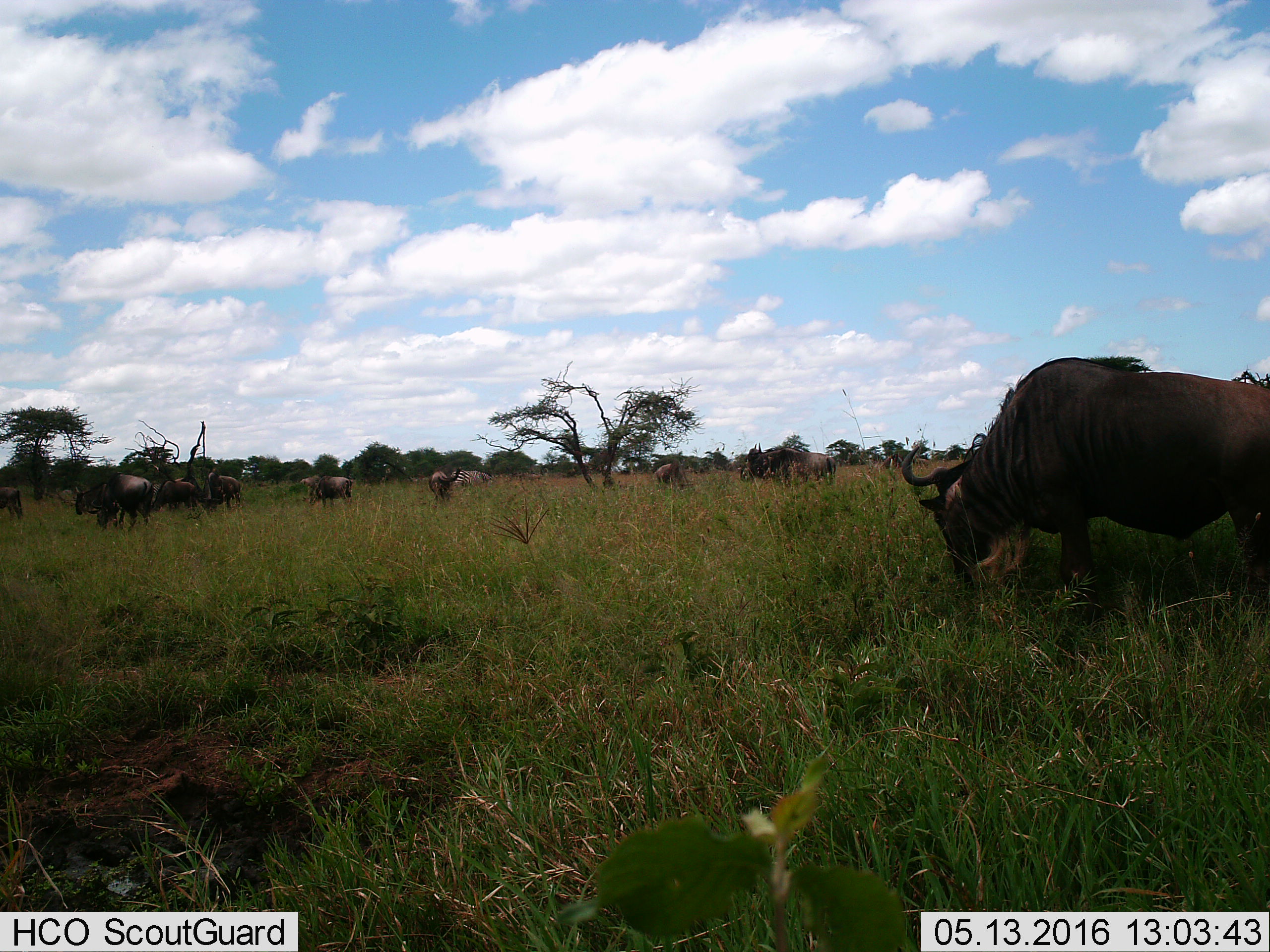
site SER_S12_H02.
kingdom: Animalia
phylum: Chordata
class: Mammalia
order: Artiodactyla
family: Bovidae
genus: Connochaetes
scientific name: Connochaetes taurinus taurinus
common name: blue wildebeest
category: wildebeestblue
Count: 11-50.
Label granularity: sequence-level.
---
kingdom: Animalia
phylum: Chordata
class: Mammalia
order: Perissodactyla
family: Equidae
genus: Equus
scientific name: Equus quagga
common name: plains zebra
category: zebraplains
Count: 2.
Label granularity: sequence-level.